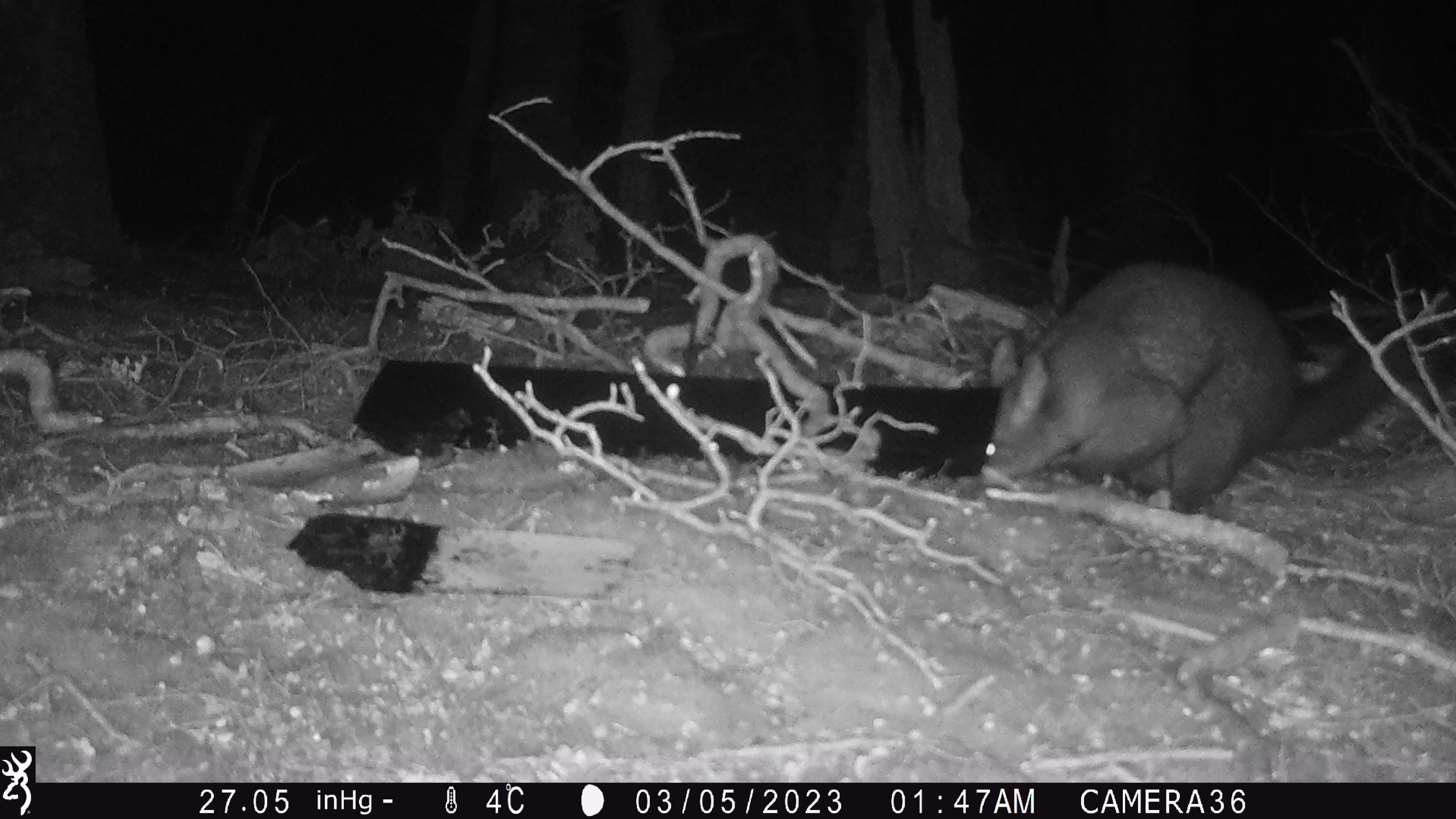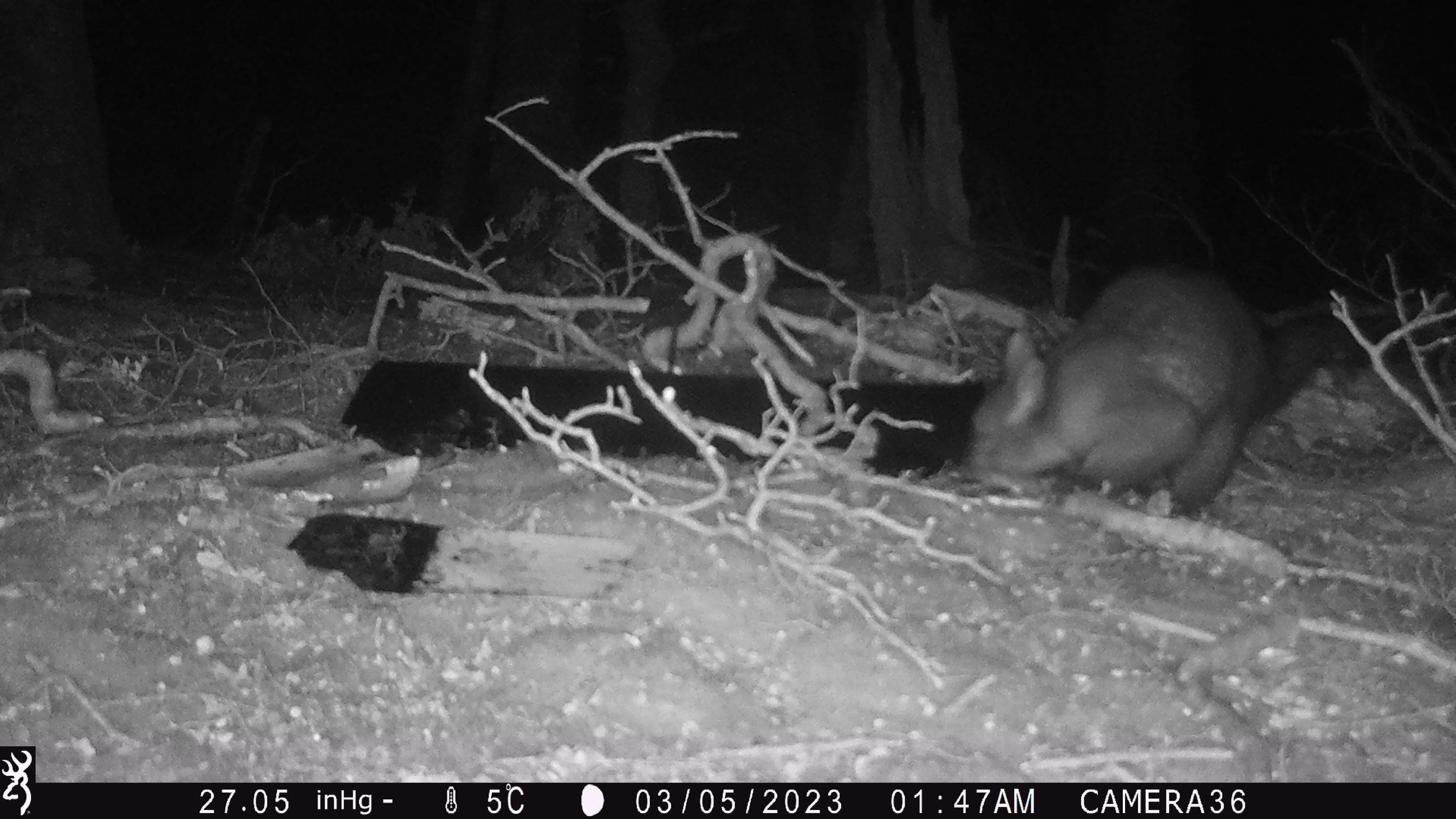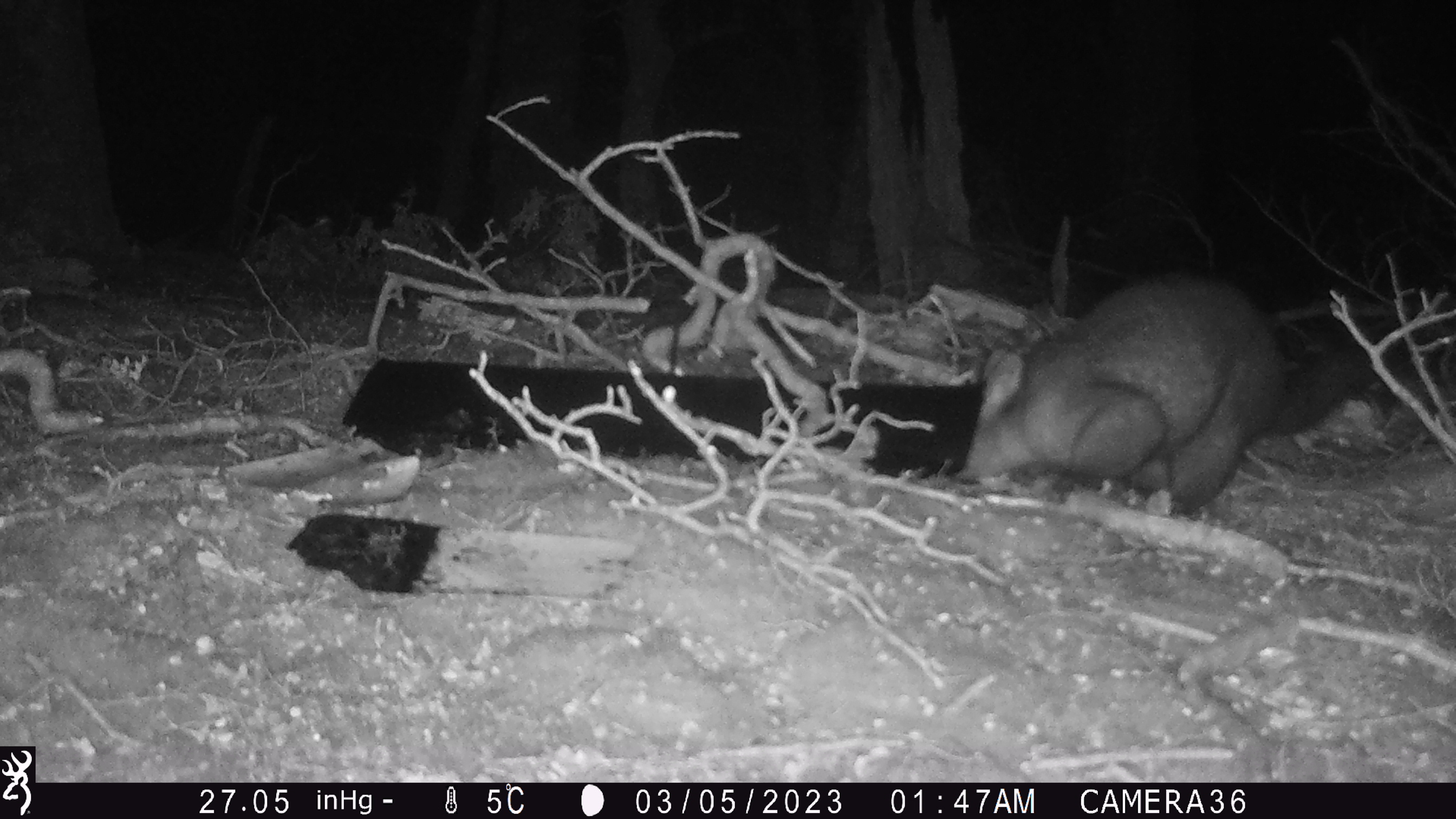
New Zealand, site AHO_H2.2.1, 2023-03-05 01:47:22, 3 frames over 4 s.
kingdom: Animalia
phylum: Chordata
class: Mammalia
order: Carnivora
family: Mustelidae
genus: Mustela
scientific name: Mustela erminea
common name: stoat